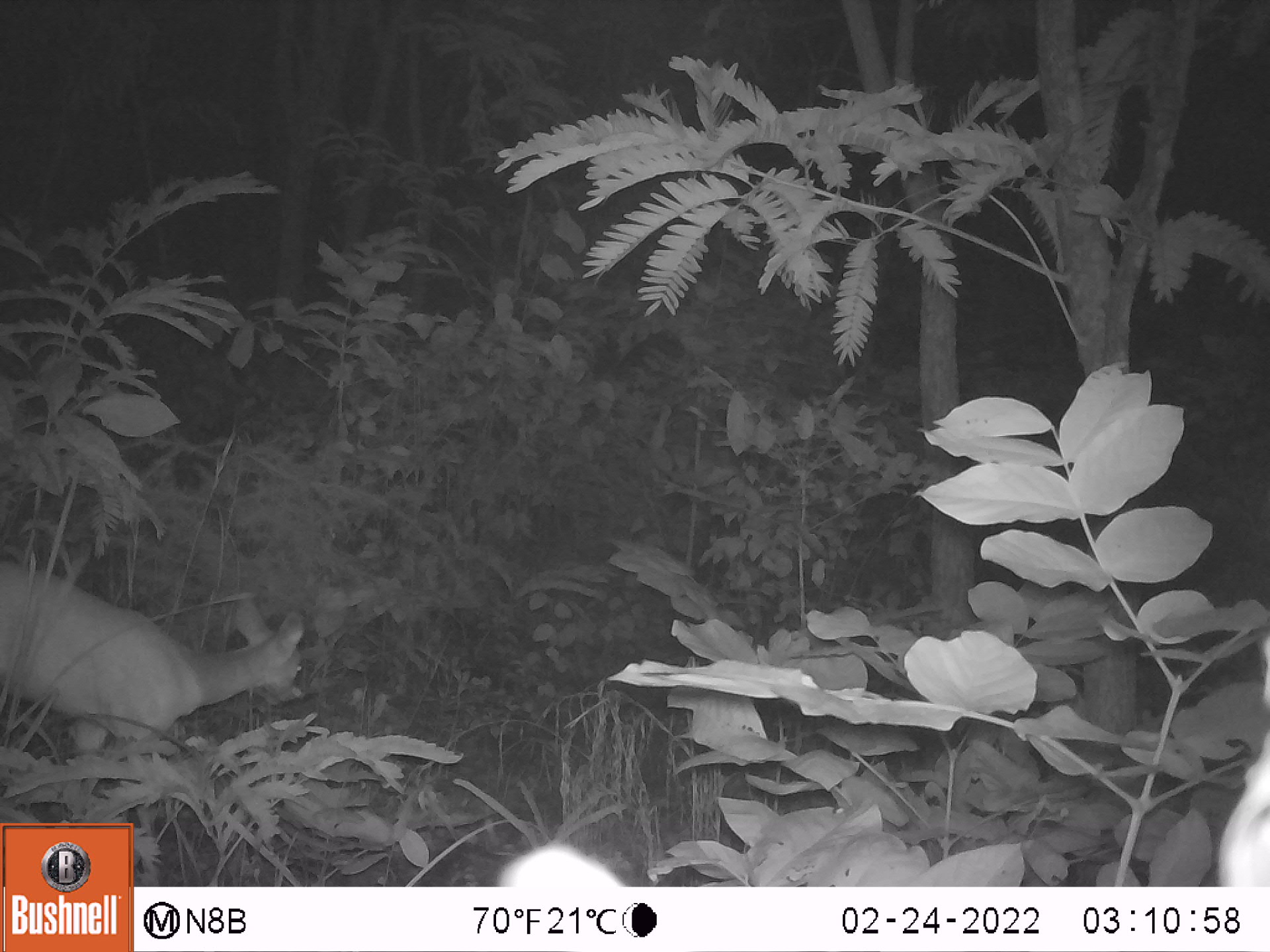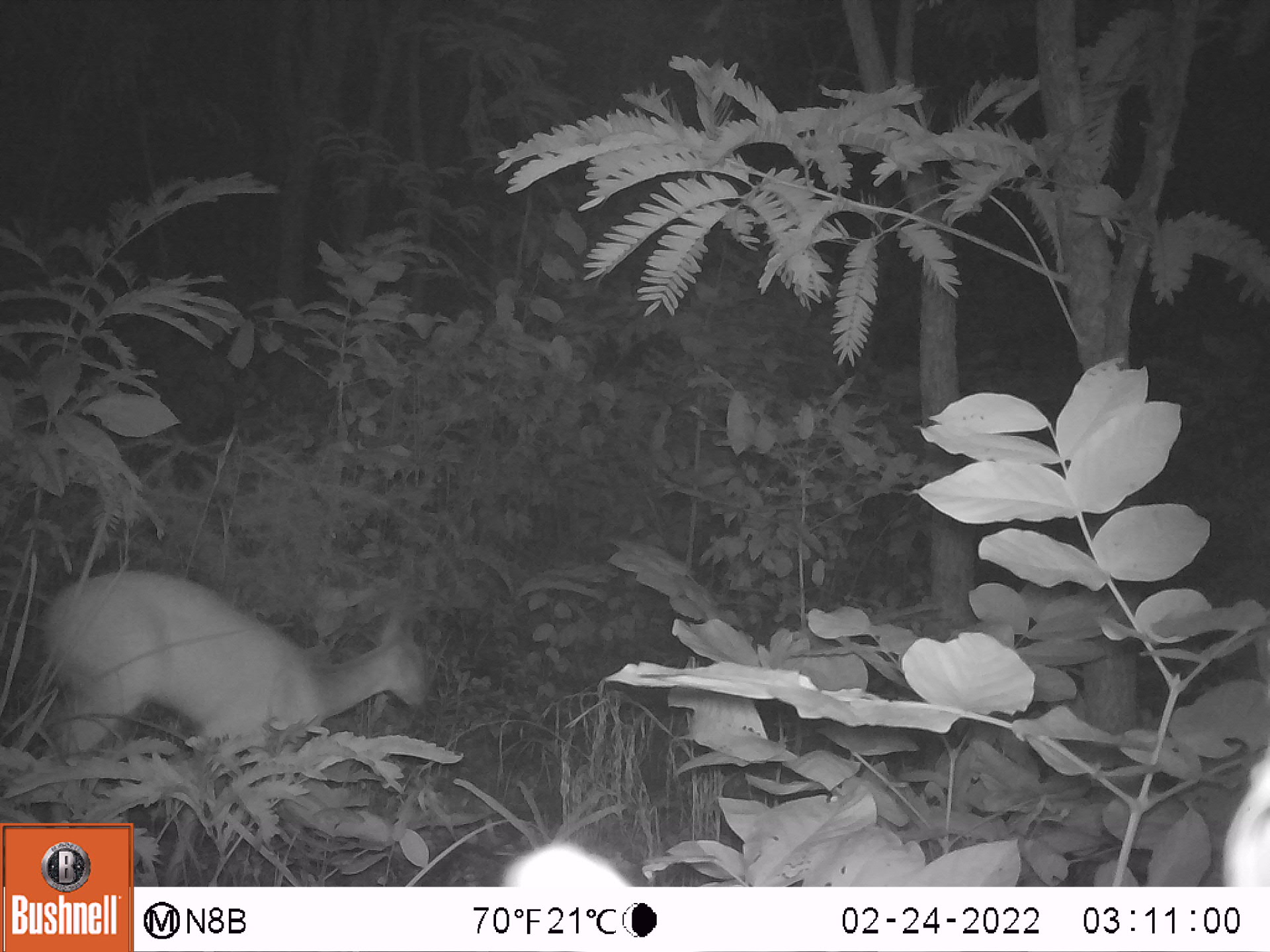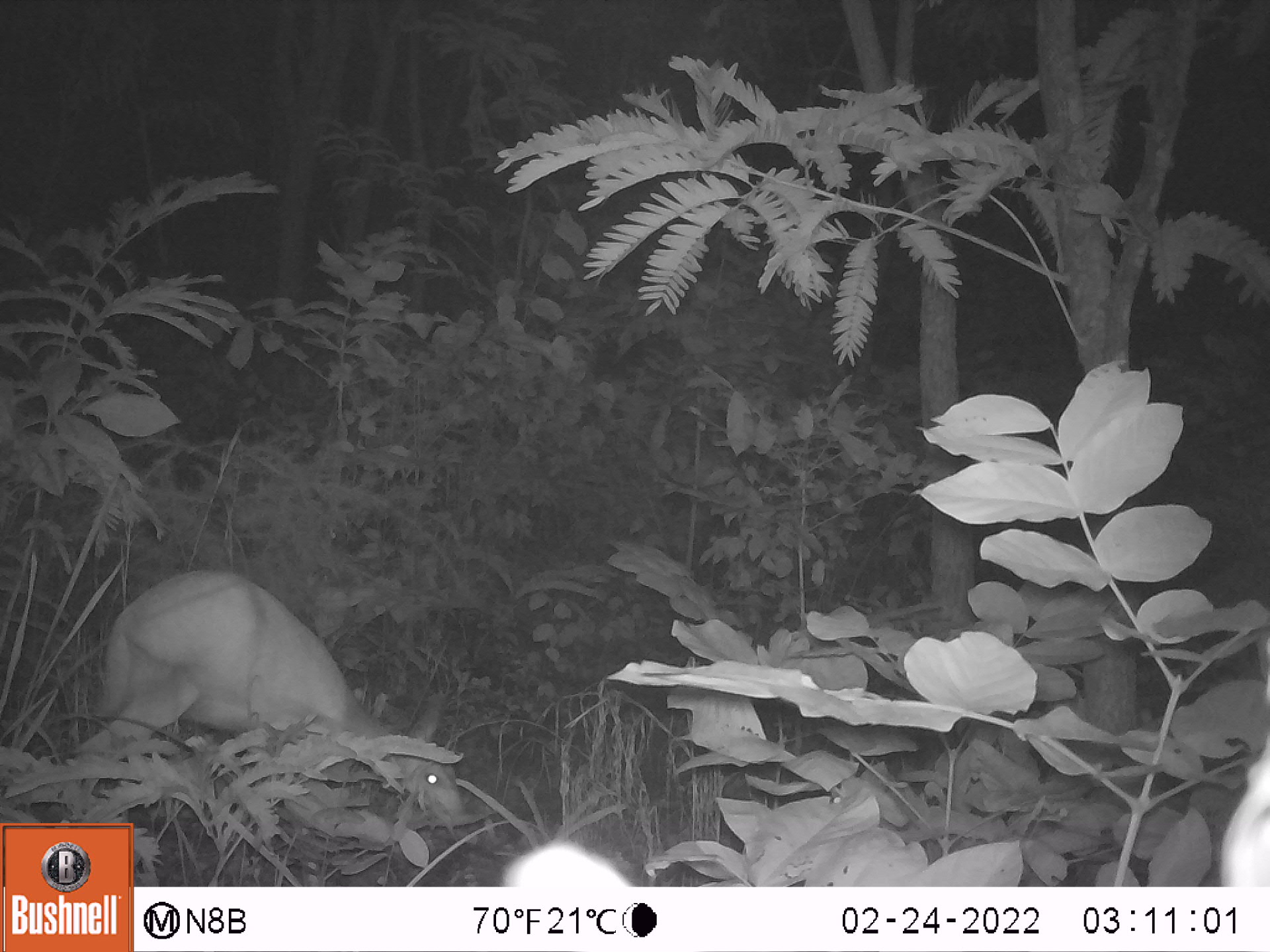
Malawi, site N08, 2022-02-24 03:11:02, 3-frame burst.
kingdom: Animalia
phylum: Chordata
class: Mammalia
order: Artiodactyla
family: Bovidae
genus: Tragelaphus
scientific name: Tragelaphus sylvaticus sylvaticus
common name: cape bushbuck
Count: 1.